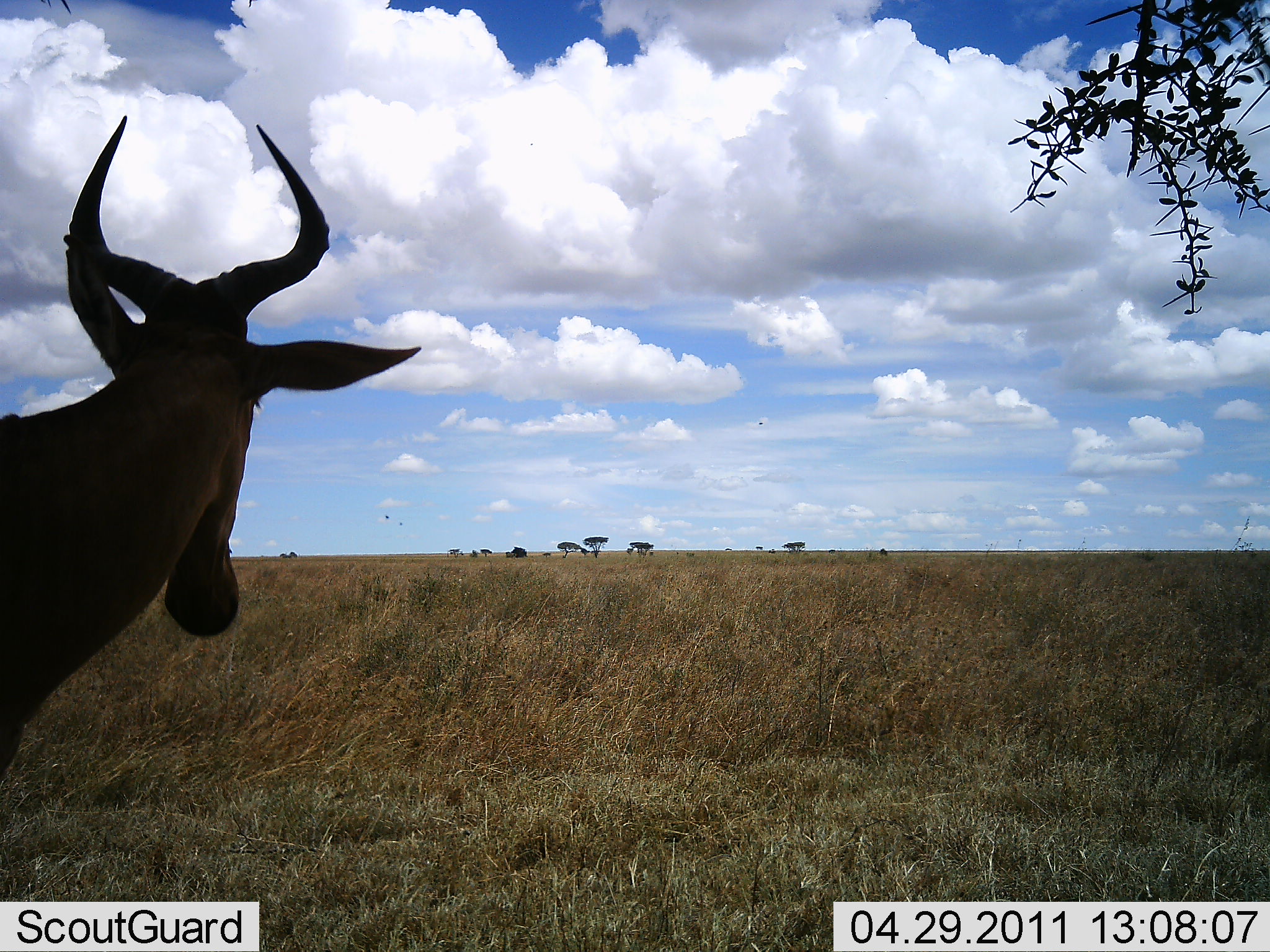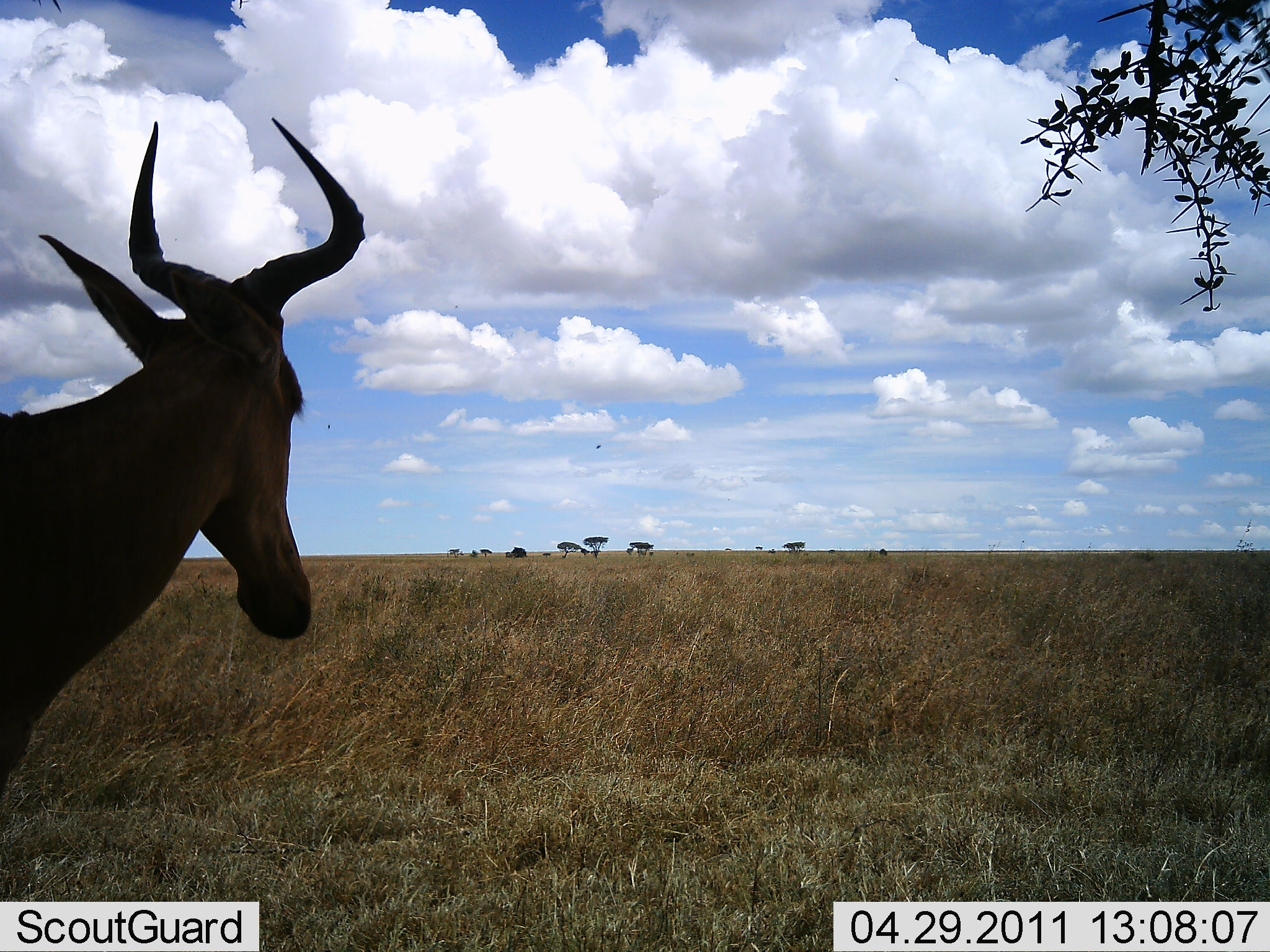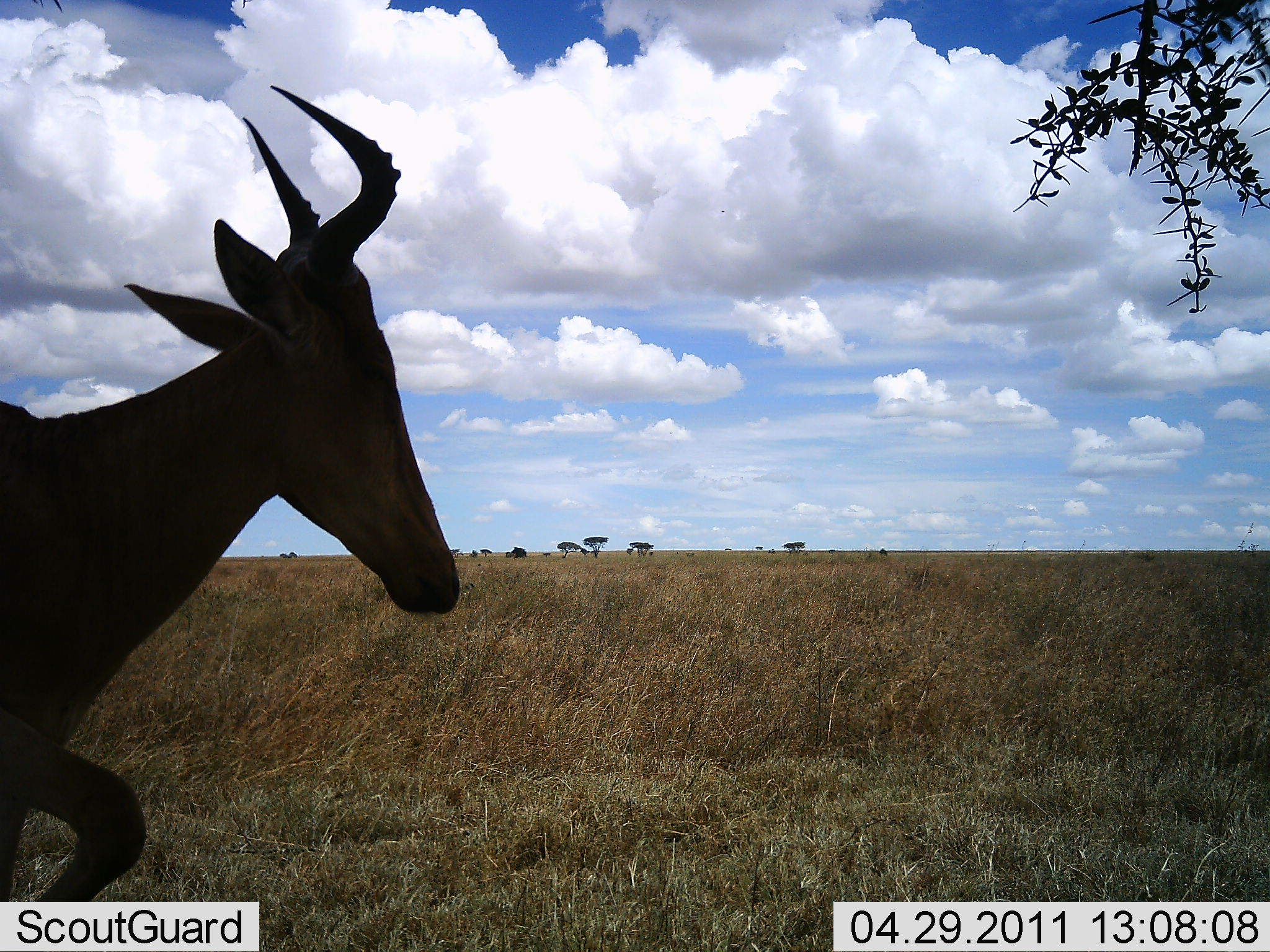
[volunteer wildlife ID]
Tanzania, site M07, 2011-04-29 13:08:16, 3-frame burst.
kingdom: Animalia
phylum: Chordata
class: Mammalia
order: Artiodactyla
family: Bovidae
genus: Alcelaphus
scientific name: Alcelaphus buselaphus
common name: hartebeest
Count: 1.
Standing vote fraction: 82%.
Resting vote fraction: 0%.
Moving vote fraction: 18%.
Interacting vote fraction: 0%.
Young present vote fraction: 0%.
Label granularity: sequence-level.